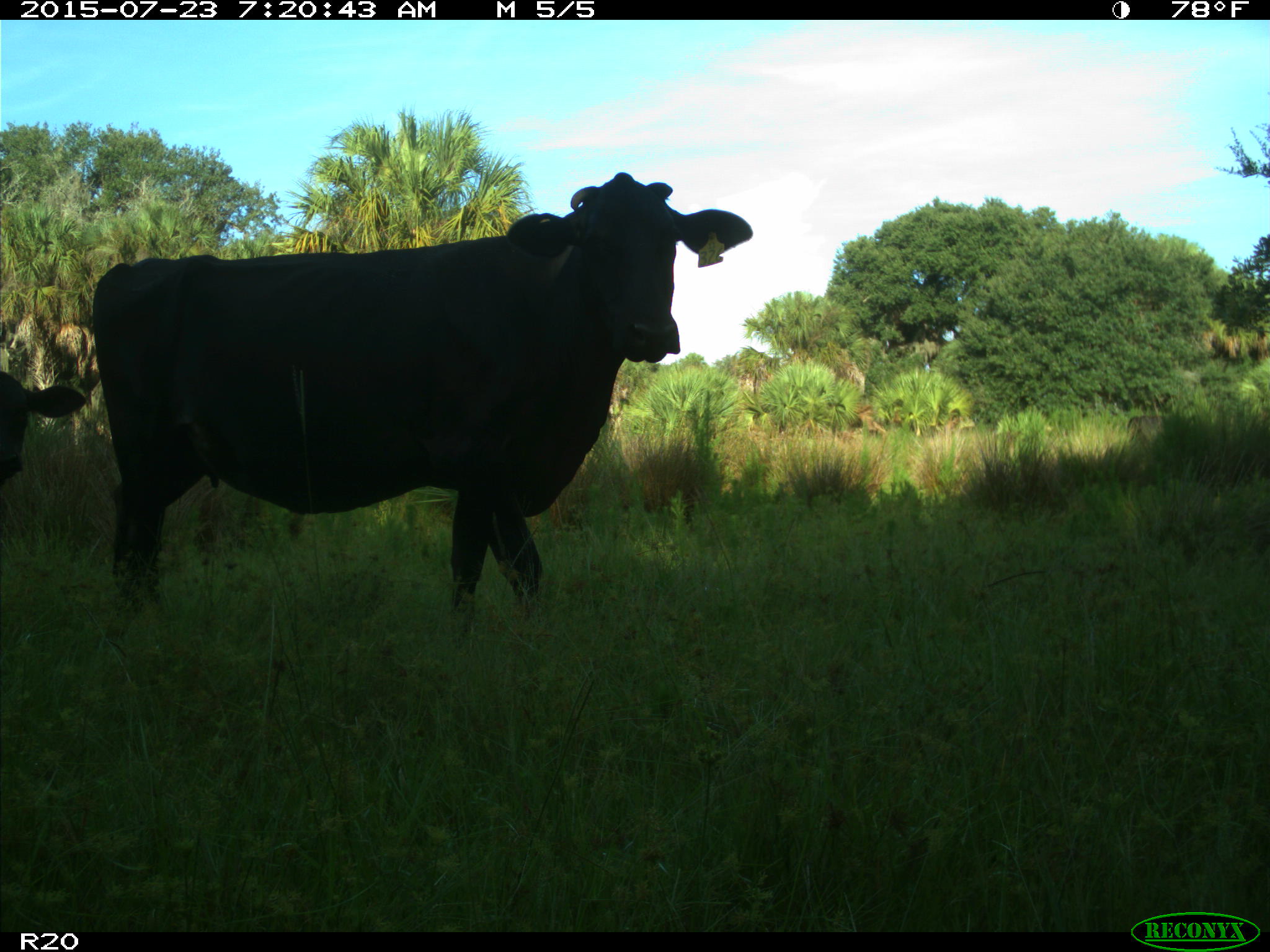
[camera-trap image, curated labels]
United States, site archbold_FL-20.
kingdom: Animalia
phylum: Chordata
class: Mammalia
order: Artiodactyla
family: Bovidae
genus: Bos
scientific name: Bos taurus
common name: domestic cow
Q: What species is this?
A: Bos taurus (domestic cow).